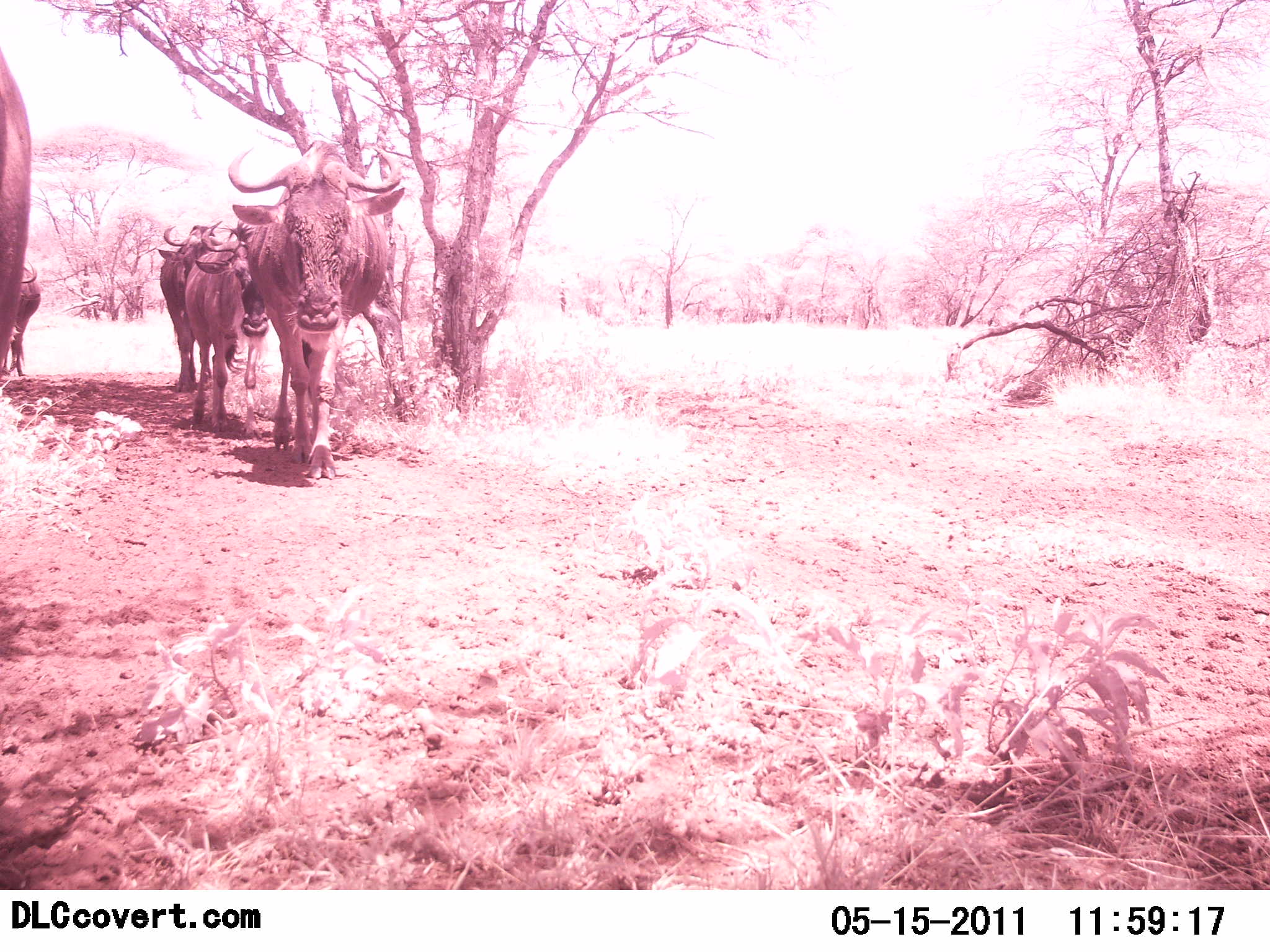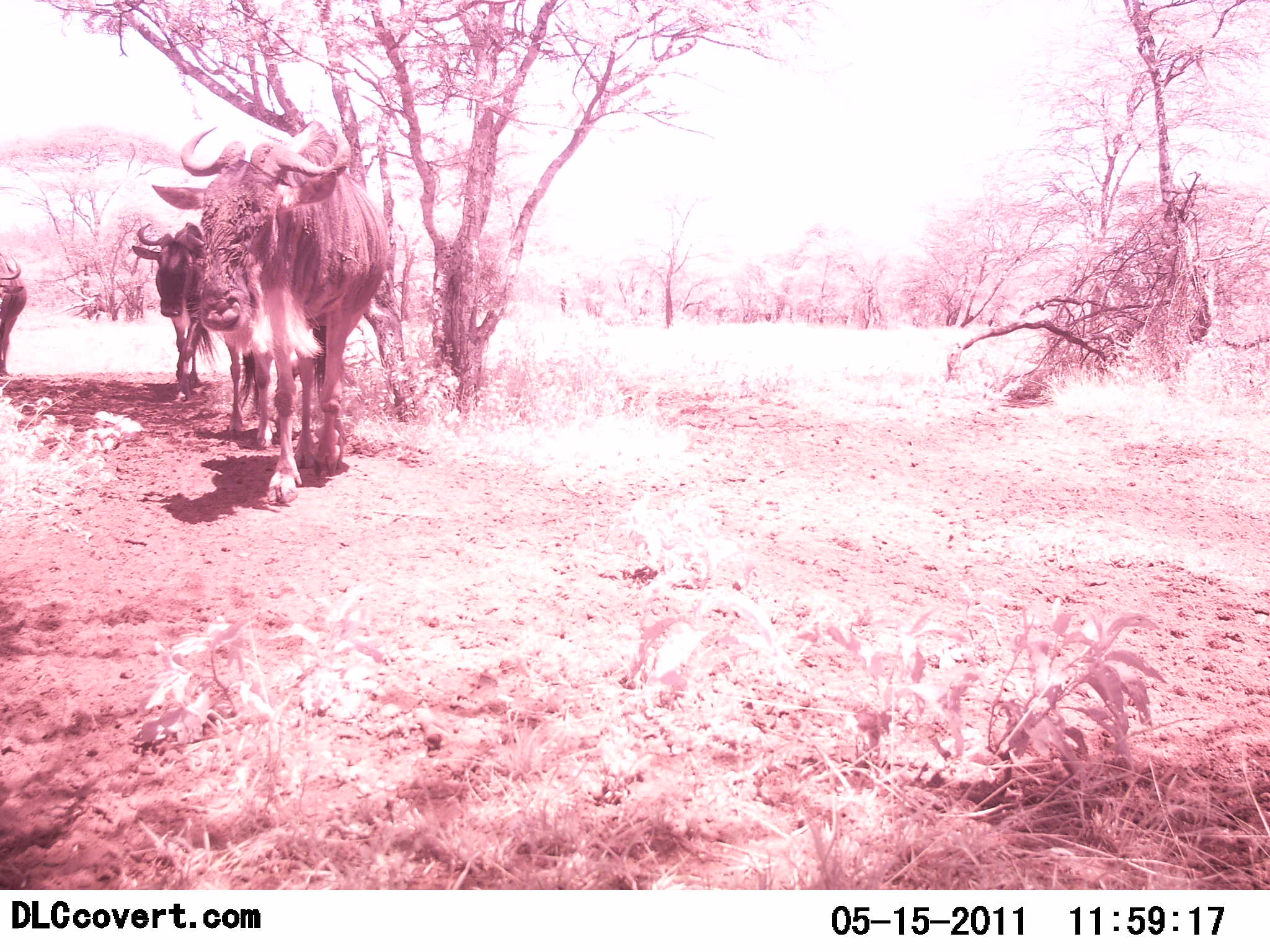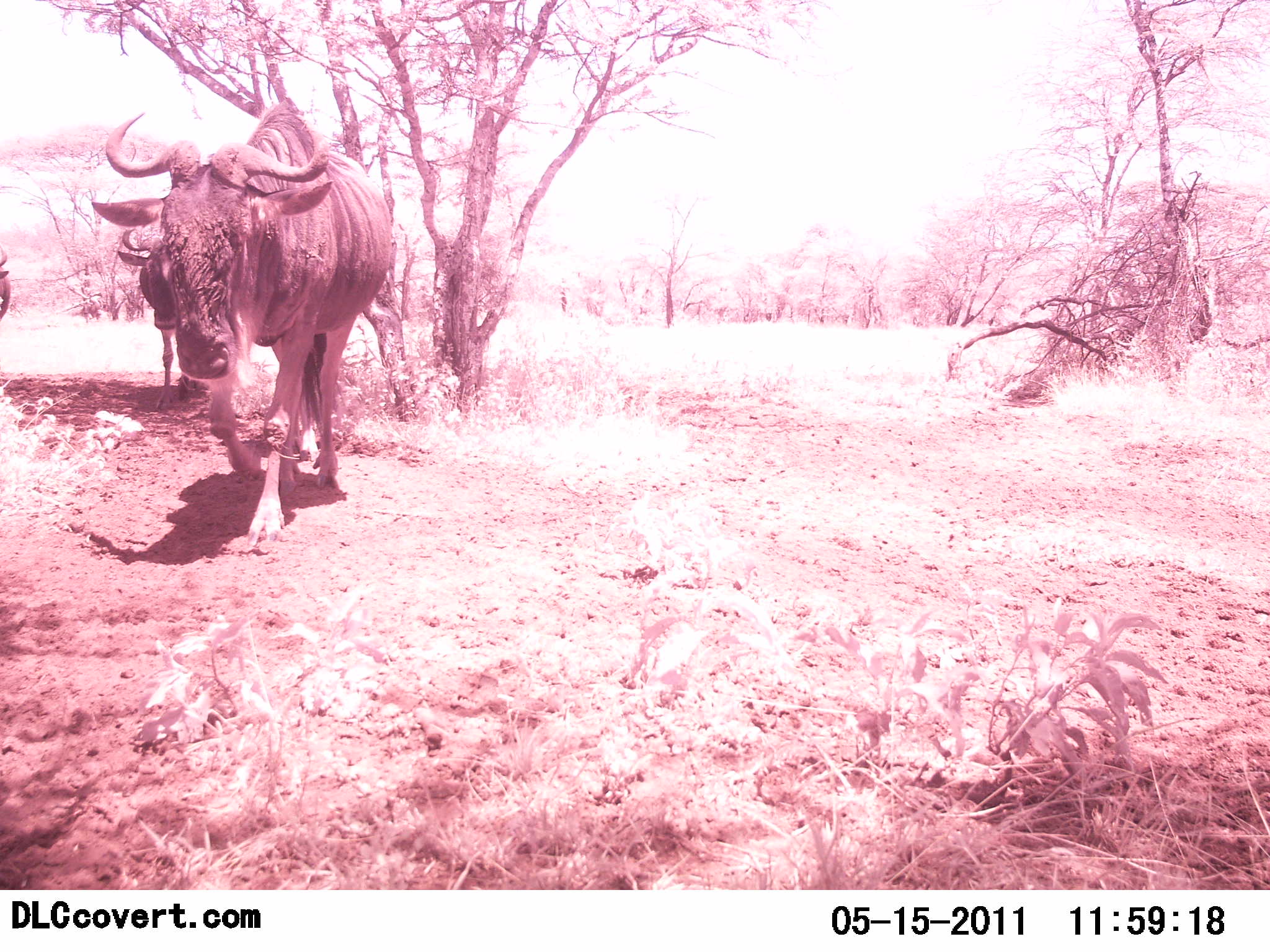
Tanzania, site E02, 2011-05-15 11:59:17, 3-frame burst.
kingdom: Animalia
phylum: Chordata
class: Mammalia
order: Artiodactyla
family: Bovidae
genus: Connochaetes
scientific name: Connochaetes taurinus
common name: blue wildebeest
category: wildebeest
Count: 5.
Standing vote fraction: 7%.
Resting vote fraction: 0%.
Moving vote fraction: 93%.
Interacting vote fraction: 0%.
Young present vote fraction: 0%.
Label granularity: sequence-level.